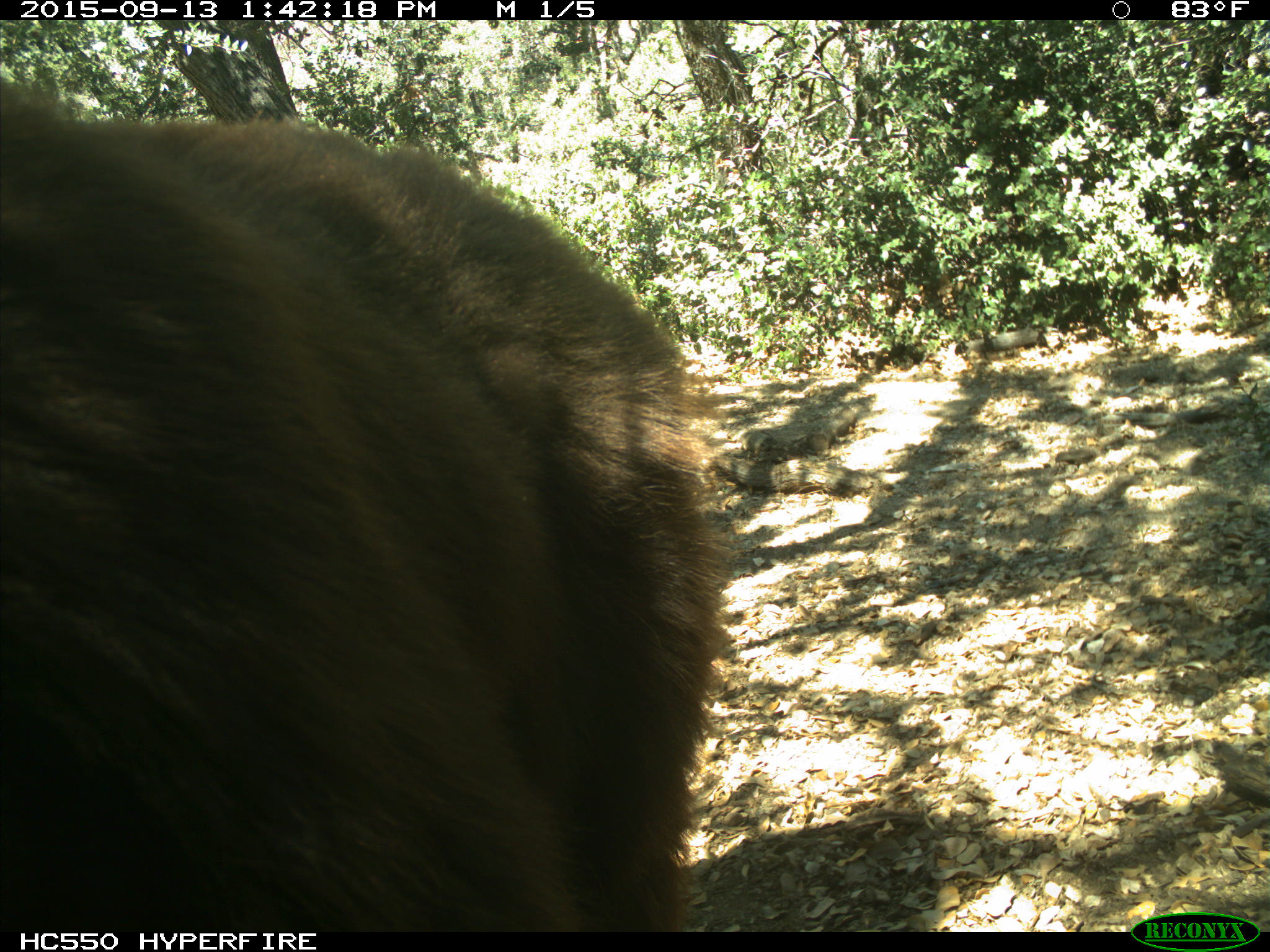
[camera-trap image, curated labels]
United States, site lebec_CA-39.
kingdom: Animalia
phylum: Chordata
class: Mammalia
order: Carnivora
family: Ursidae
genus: Ursus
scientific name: Ursus americanus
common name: american black bear